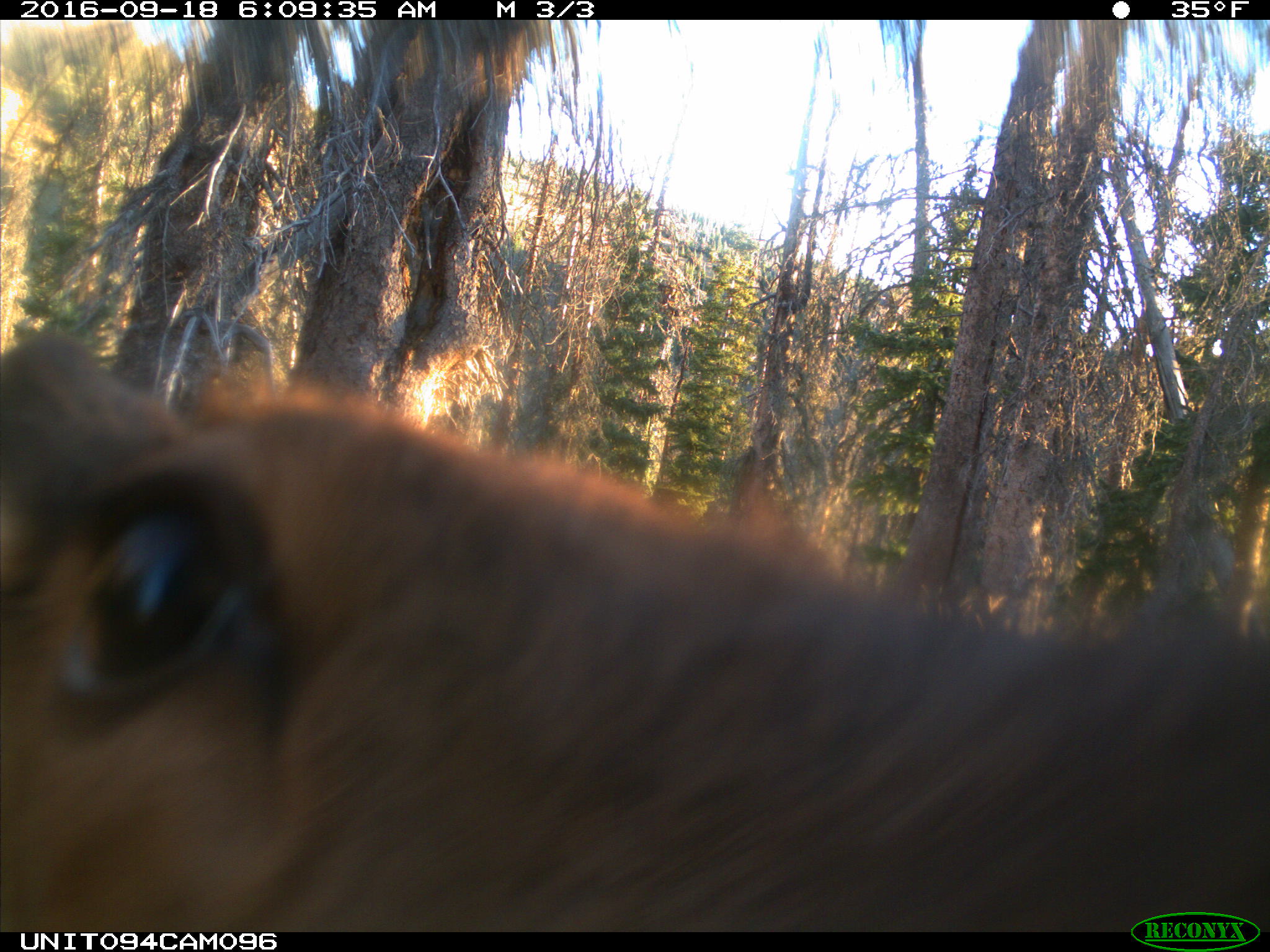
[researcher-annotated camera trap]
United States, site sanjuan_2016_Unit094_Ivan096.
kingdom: Animalia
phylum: Chordata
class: Mammalia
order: Artiodactyla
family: Cervidae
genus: Cervus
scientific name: Cervus elaphus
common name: red deer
Cervus elaphus (red deer).